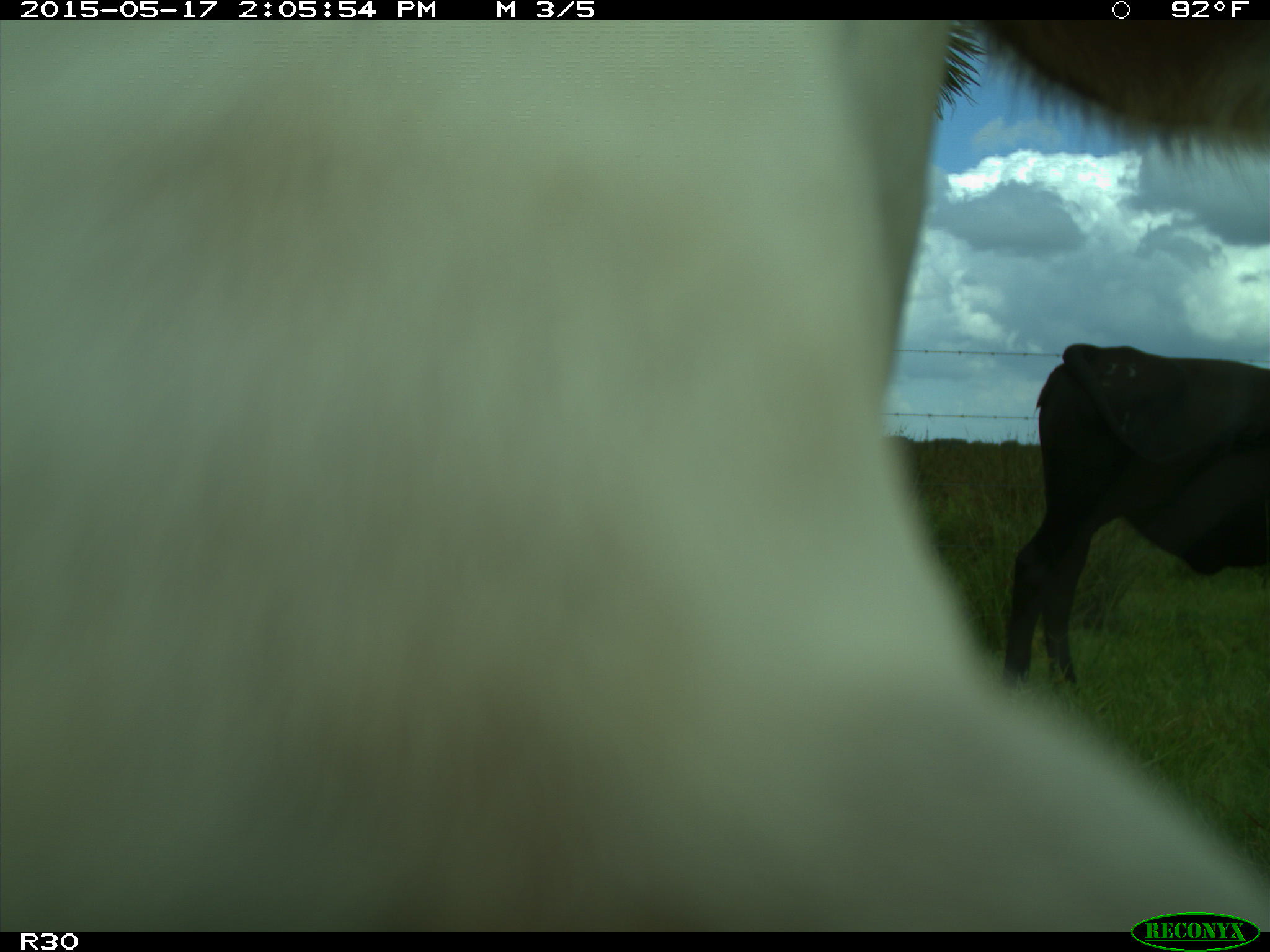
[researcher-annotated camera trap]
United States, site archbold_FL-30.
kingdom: Animalia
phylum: Chordata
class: Mammalia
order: Artiodactyla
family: Bovidae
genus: Bos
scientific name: Bos taurus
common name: domestic cow